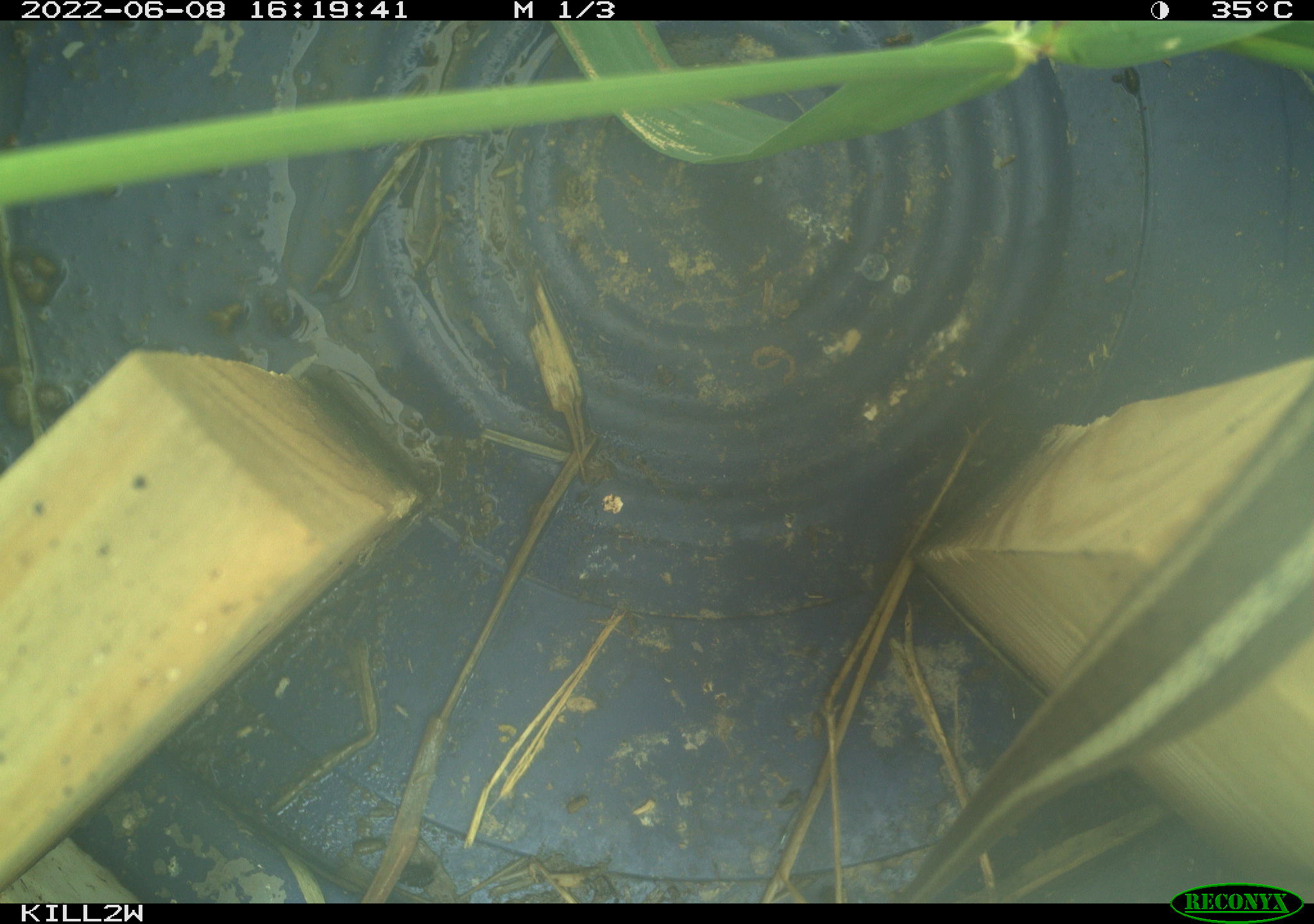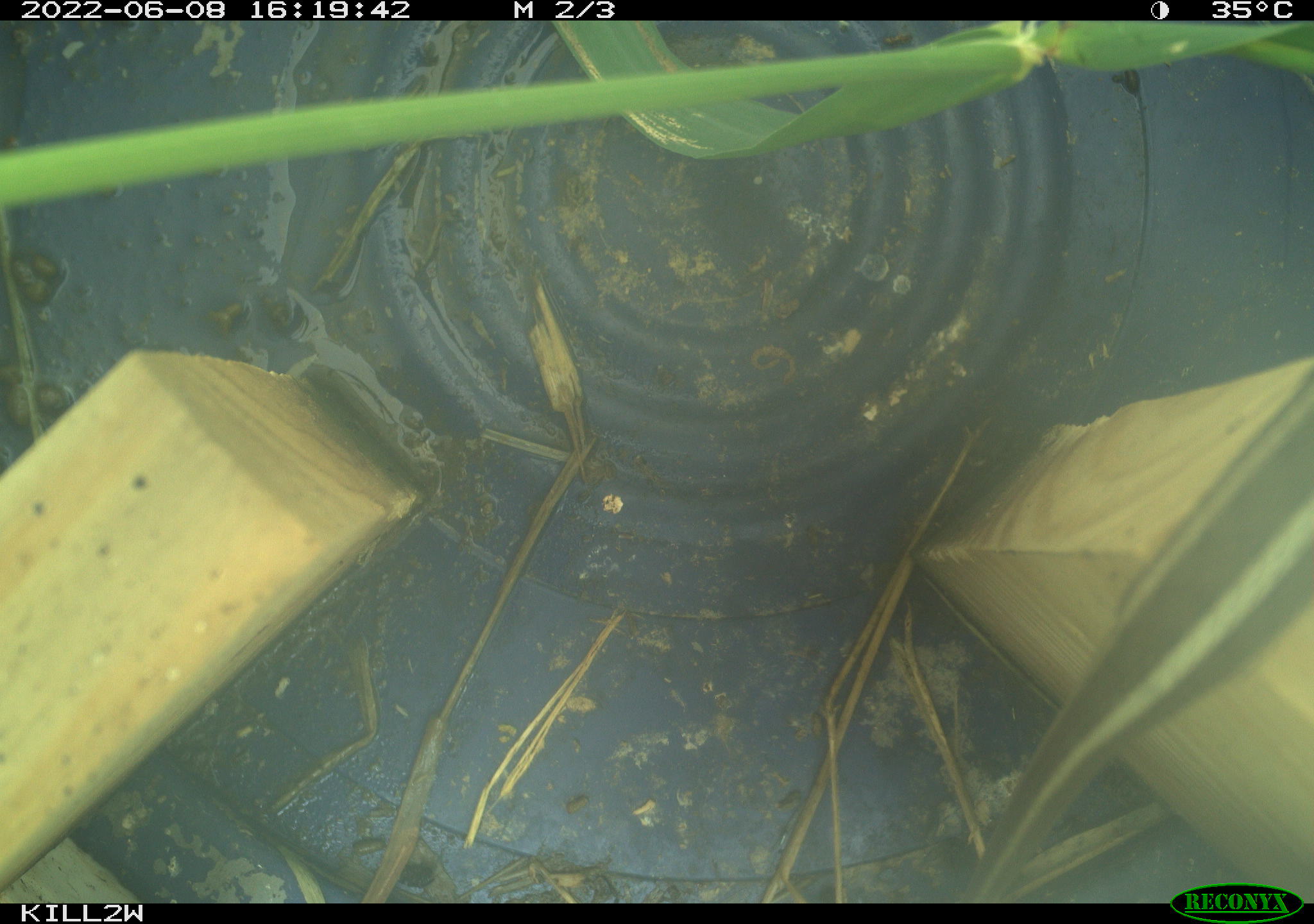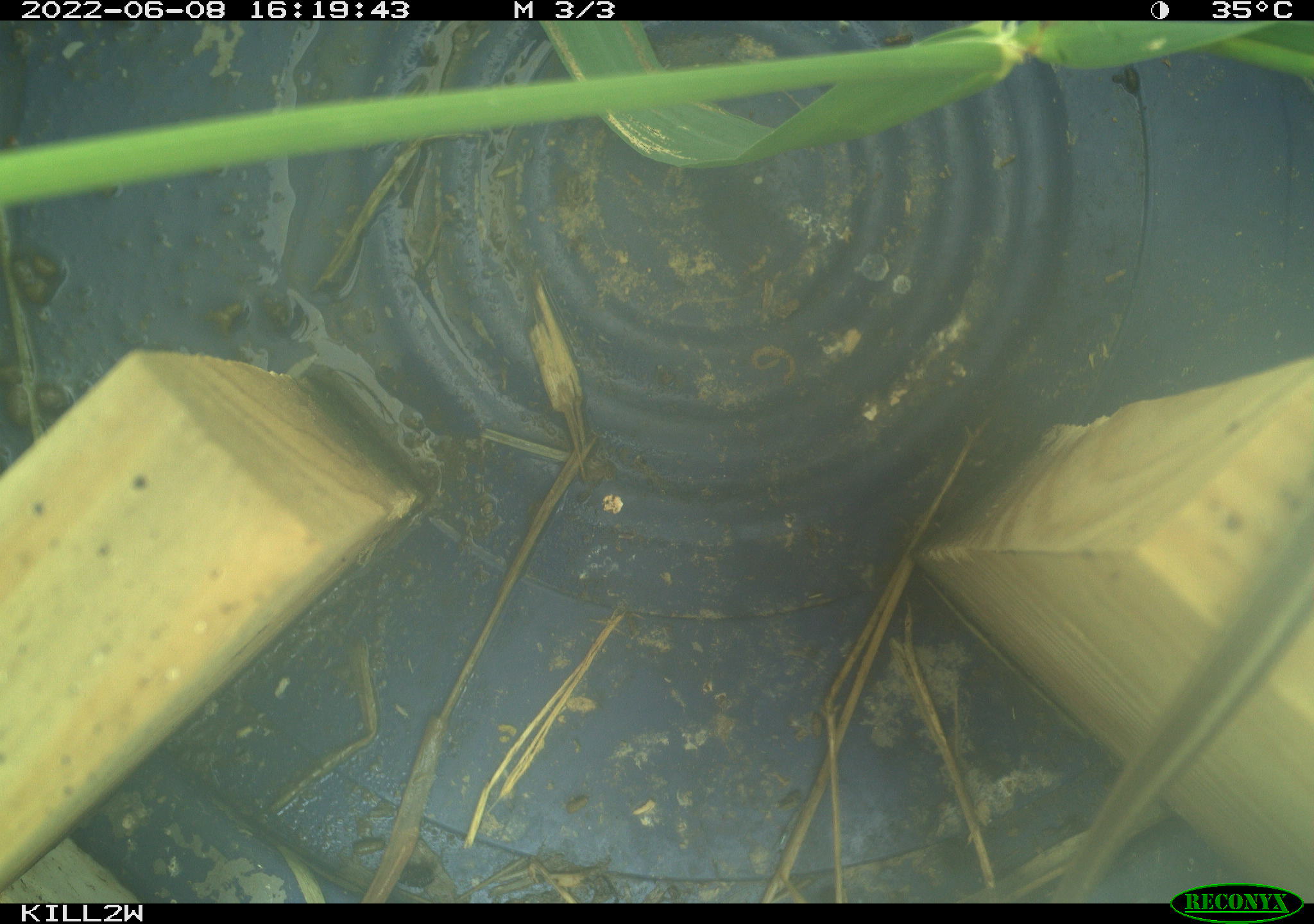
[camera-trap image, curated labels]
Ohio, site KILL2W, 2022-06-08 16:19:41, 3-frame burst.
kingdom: Animalia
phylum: Chordata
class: Reptilia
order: Squamata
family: Colubridae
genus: Thamnophis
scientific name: Thamnophis sirtalis sirtalis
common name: eastern gartersnake